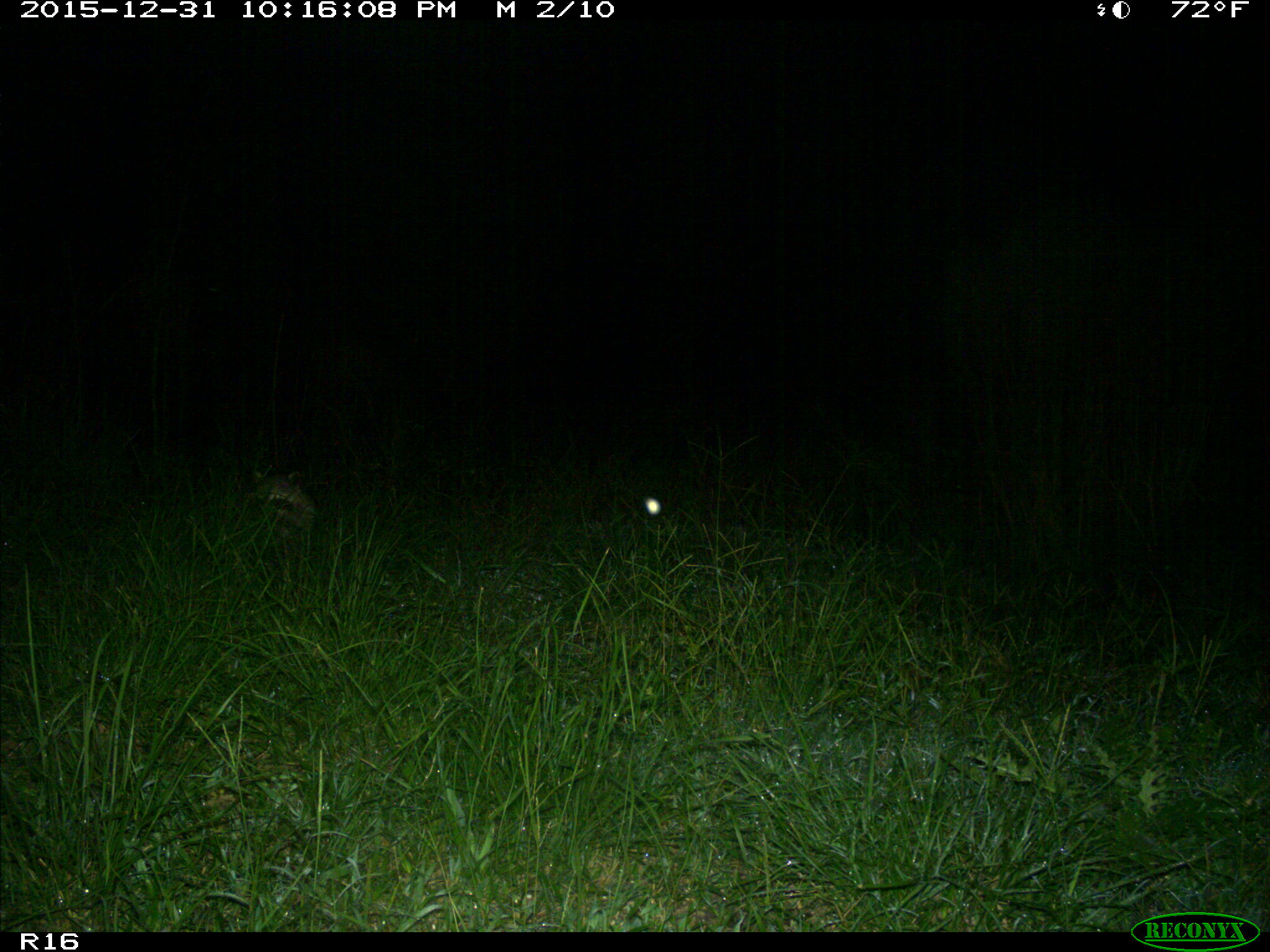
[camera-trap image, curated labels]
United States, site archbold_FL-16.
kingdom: Animalia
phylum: Chordata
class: Mammalia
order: Carnivora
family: Procyonidae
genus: Procyon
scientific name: Procyon lotor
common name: common raccoon